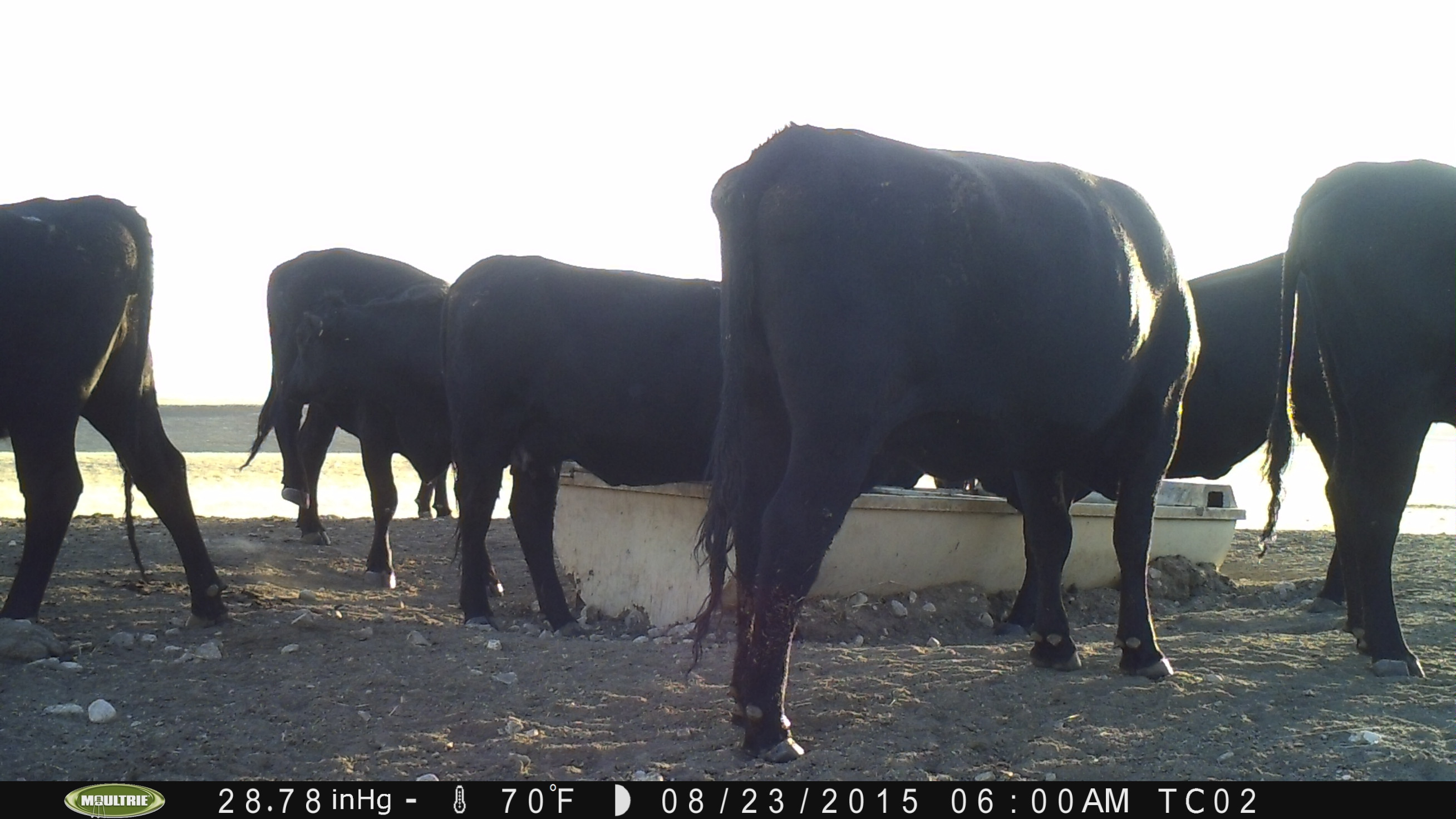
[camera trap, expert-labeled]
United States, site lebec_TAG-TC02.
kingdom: Animalia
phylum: Chordata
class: Mammalia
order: Artiodactyla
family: Bovidae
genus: Bos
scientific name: Bos taurus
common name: domestic cow